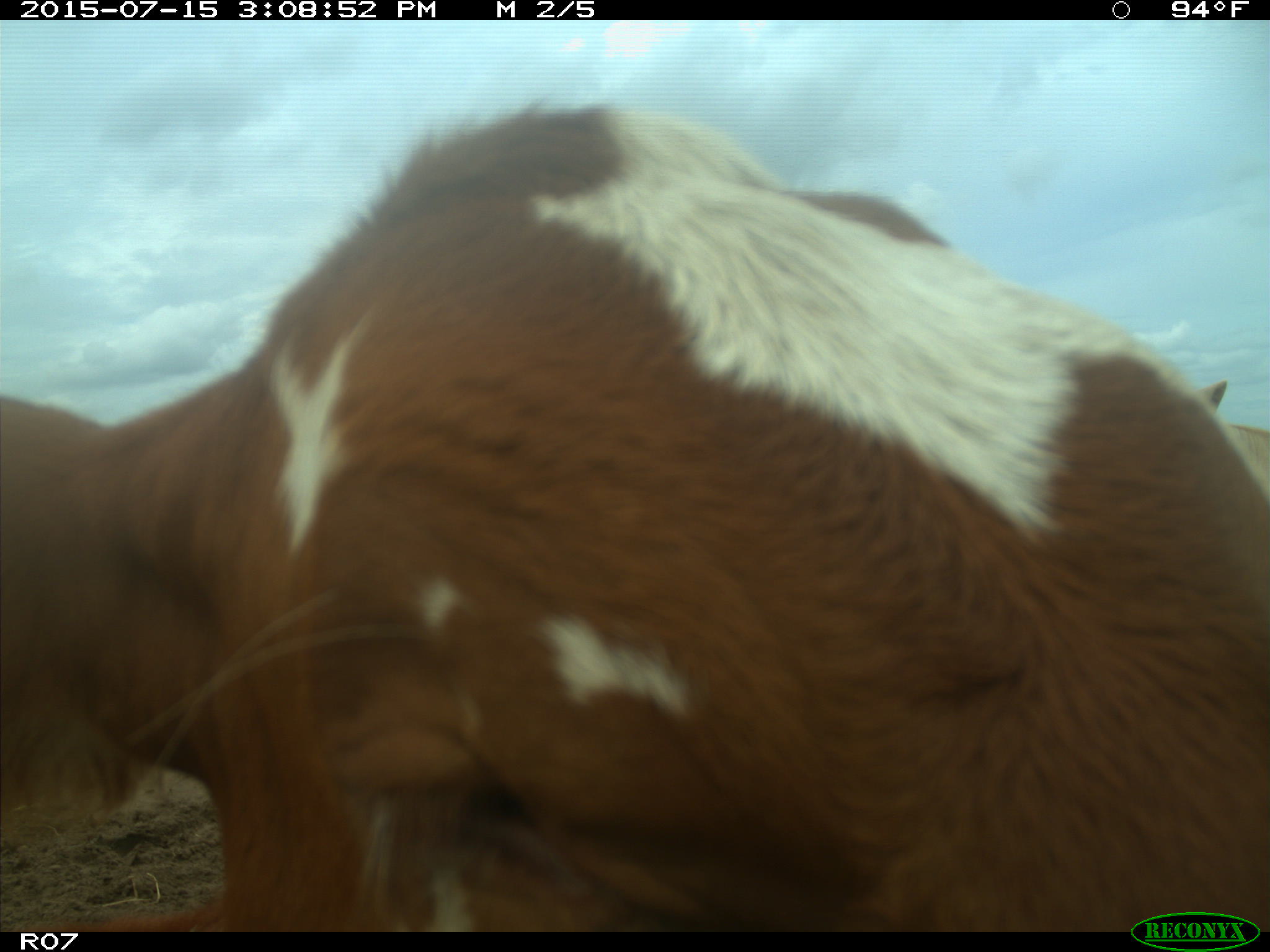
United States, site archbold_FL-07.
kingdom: Animalia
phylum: Chordata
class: Mammalia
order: Artiodactyla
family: Bovidae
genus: Bos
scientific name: Bos taurus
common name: domestic cow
Bos taurus (domestic cow).